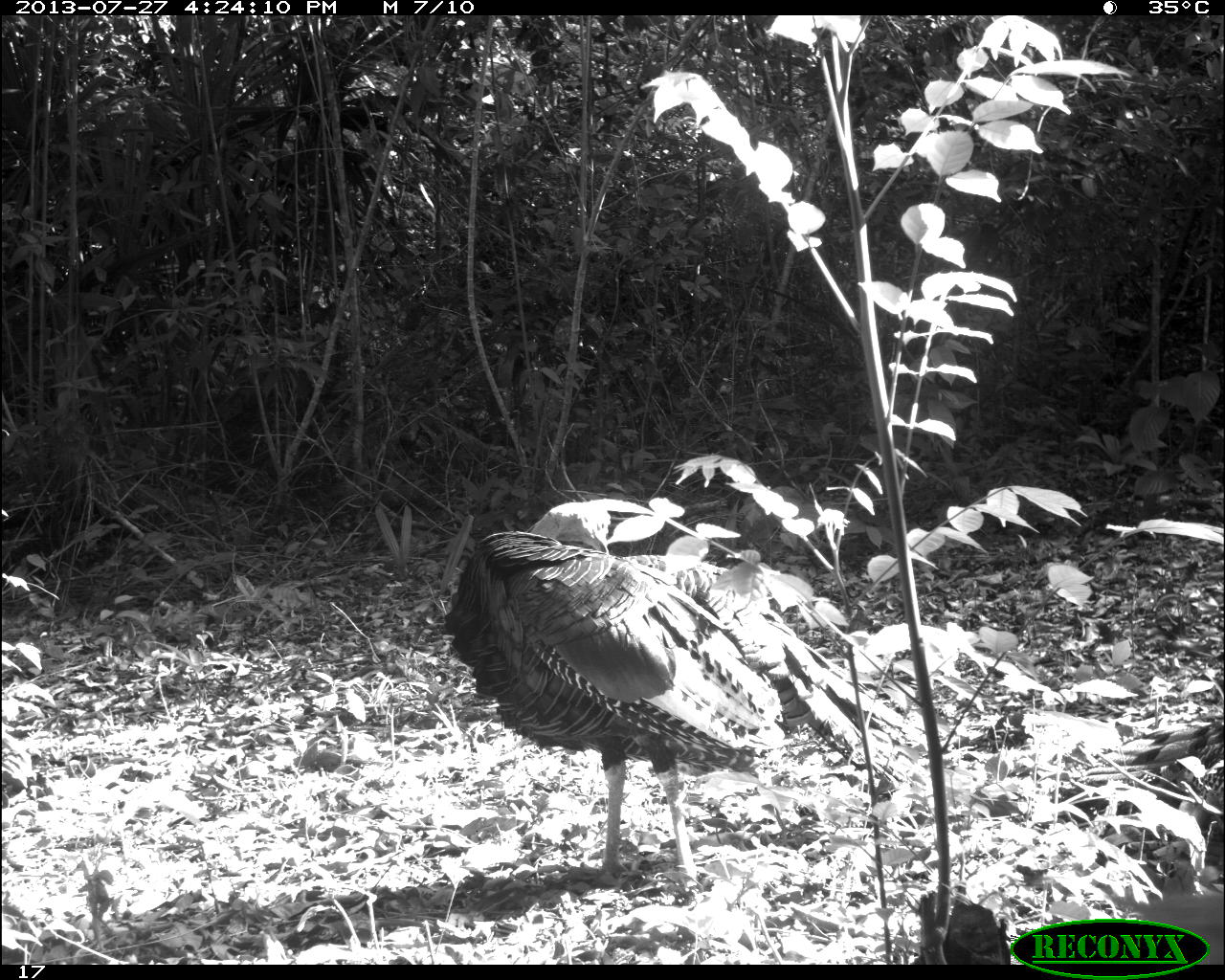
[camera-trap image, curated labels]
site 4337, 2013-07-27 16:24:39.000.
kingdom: Animalia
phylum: Chordata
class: Aves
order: Galliformes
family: Phasianidae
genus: Meleagris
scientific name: Meleagris ocellata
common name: ocellated turkey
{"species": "Meleagris ocellata (ocellated turkey)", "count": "1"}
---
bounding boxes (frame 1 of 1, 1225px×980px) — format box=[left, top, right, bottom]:
meleagris ocellata: box=[433, 498, 949, 890]; box=[1110, 710, 1225, 808]